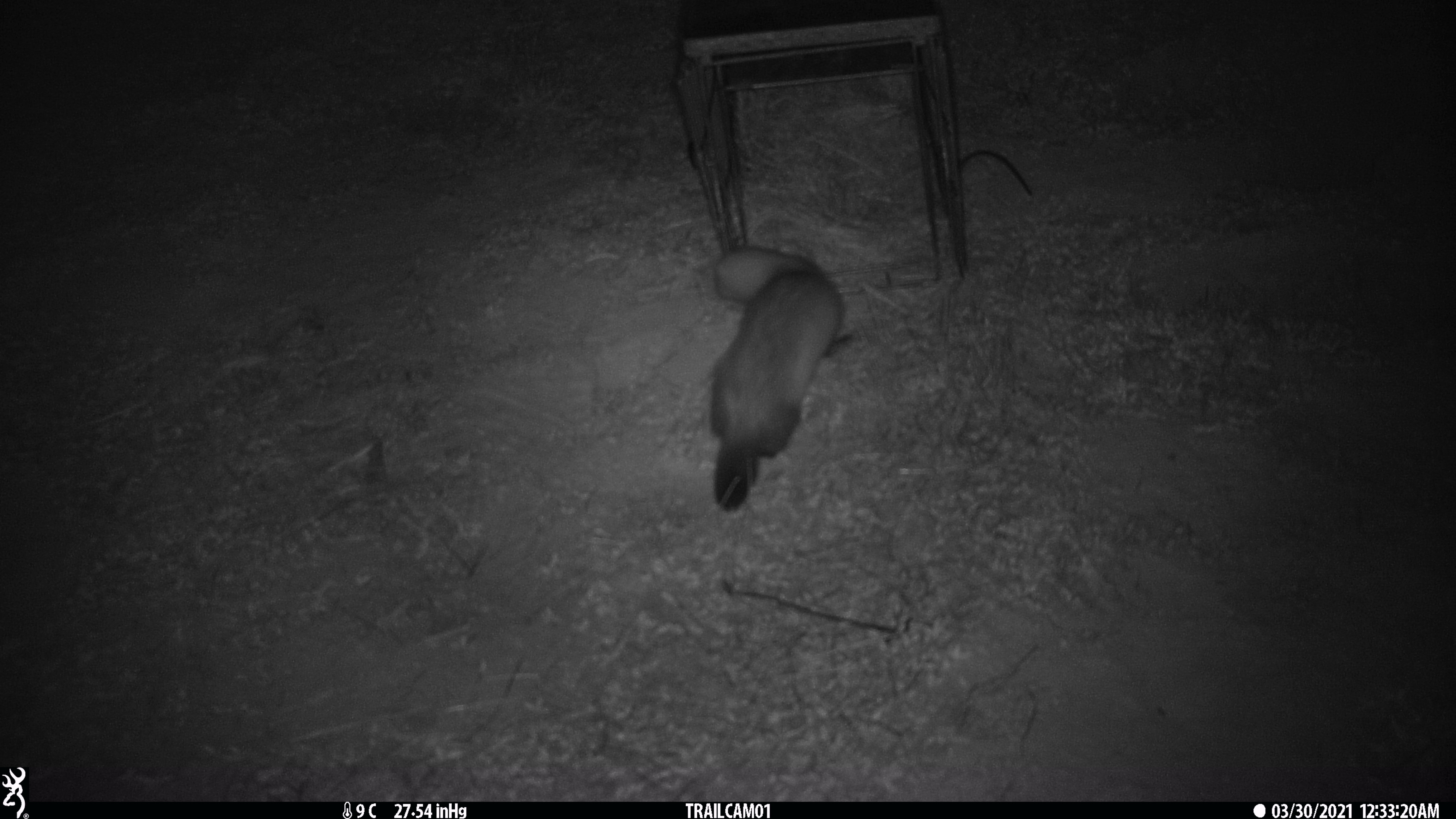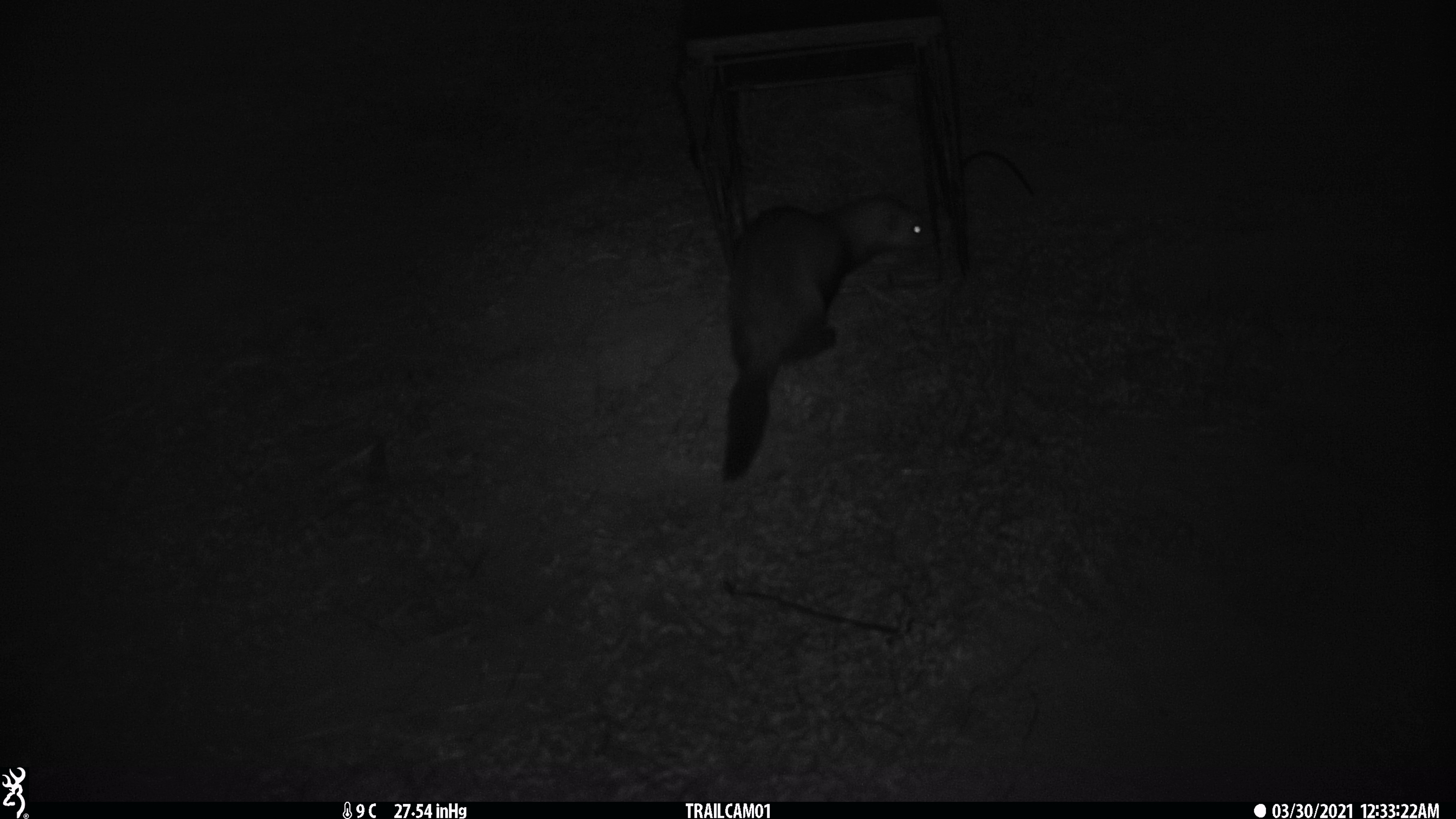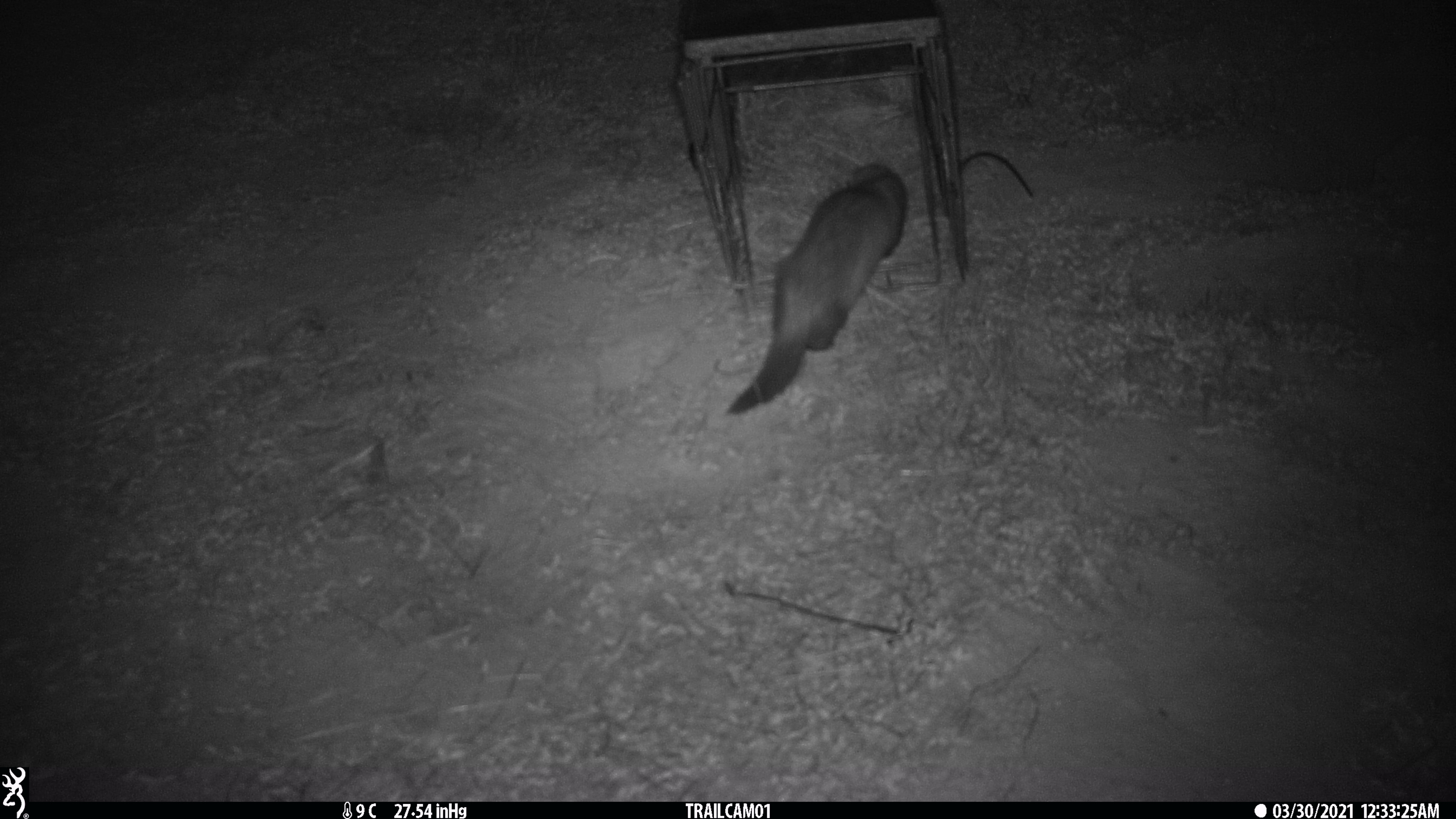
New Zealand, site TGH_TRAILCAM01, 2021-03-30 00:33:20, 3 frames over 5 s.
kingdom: Animalia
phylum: Chordata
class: Mammalia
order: Carnivora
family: Mustelidae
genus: Mustela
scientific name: Mustela furo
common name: ferret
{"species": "ferret (Mustela furo)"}